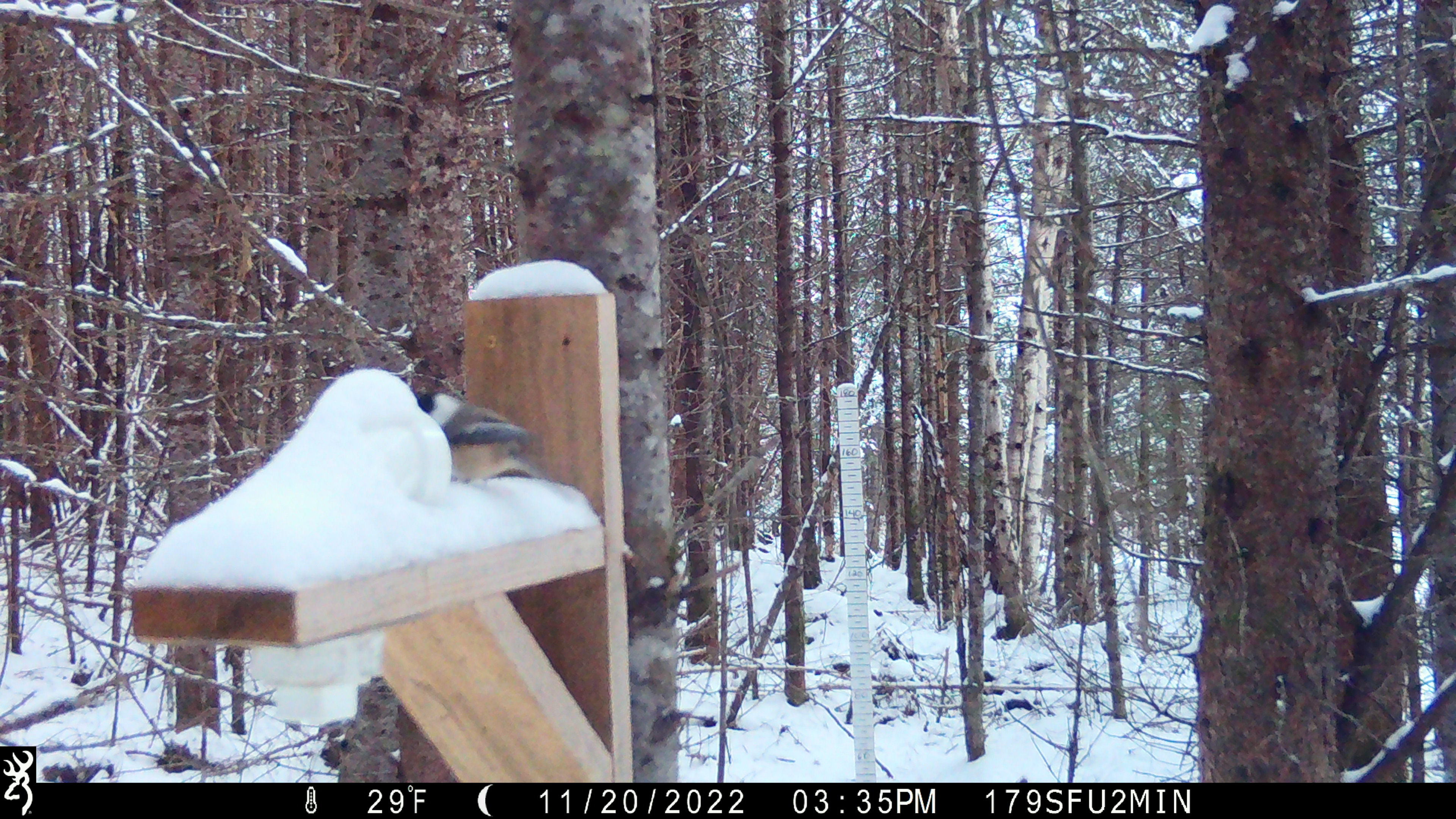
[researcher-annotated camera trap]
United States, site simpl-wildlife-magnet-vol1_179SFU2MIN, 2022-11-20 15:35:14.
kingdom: Animalia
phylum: Chordata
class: Aves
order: Passeriformes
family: Paridae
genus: Poecile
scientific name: Poecile atricapillus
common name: black-capped chickadee